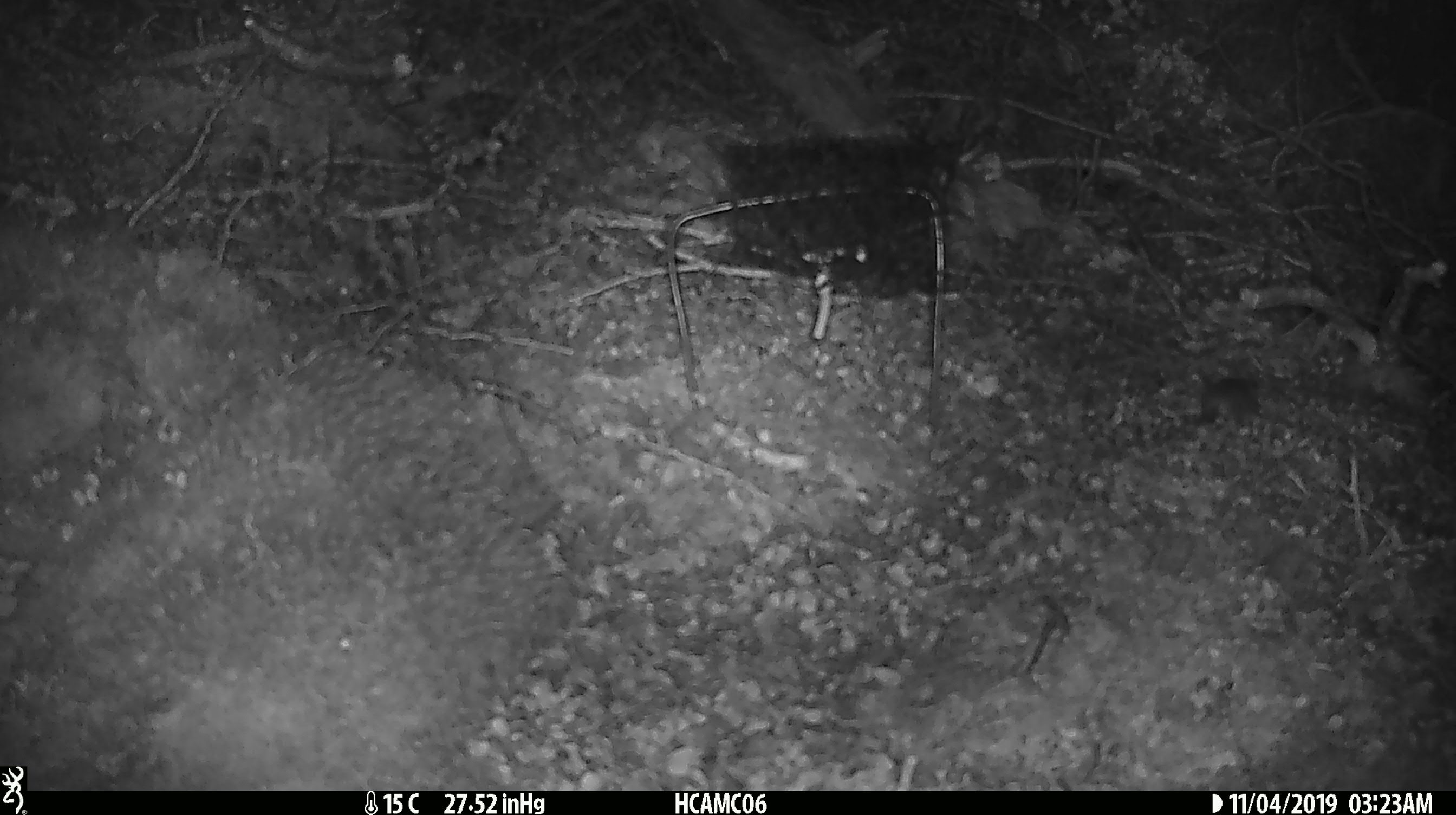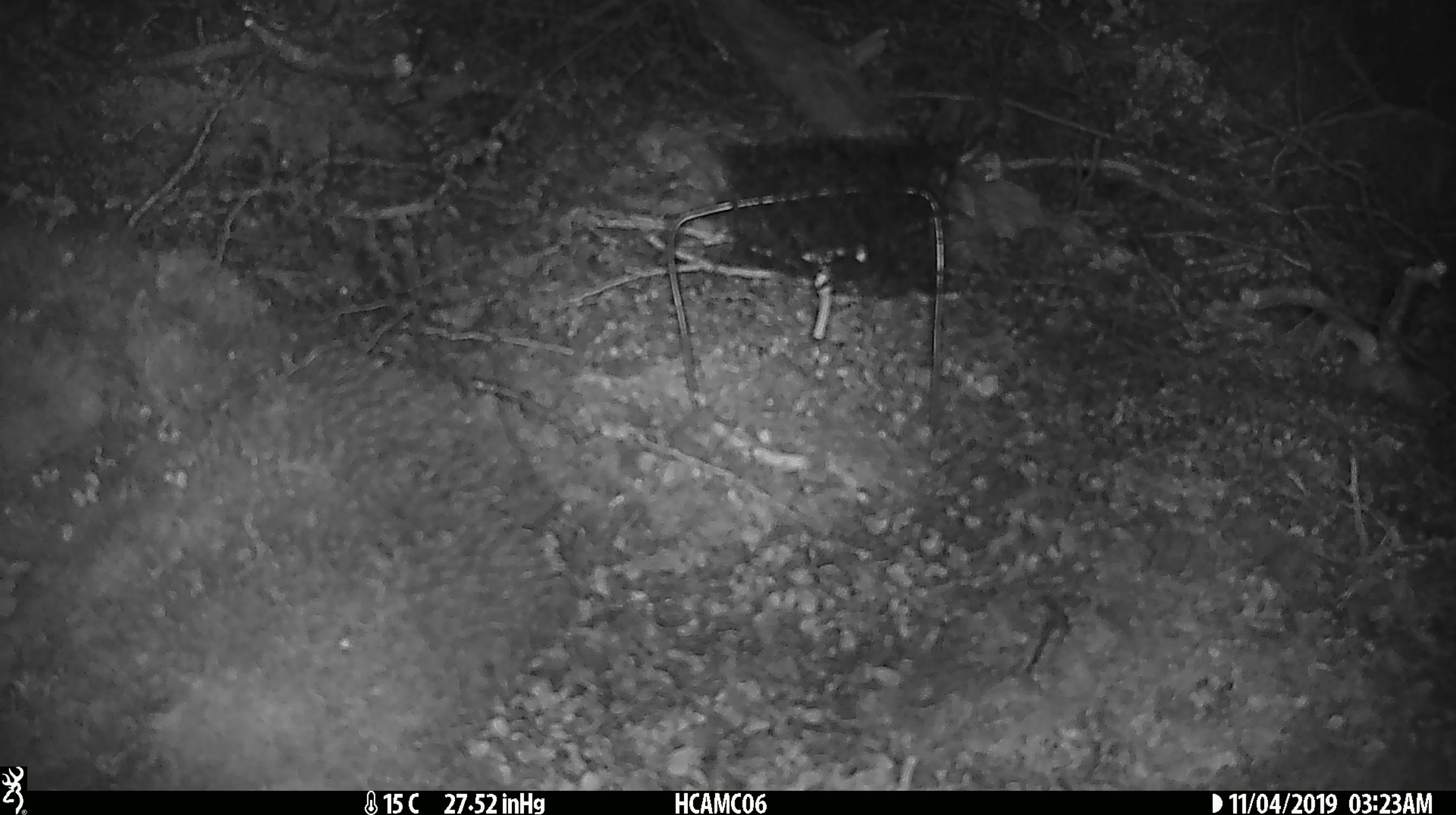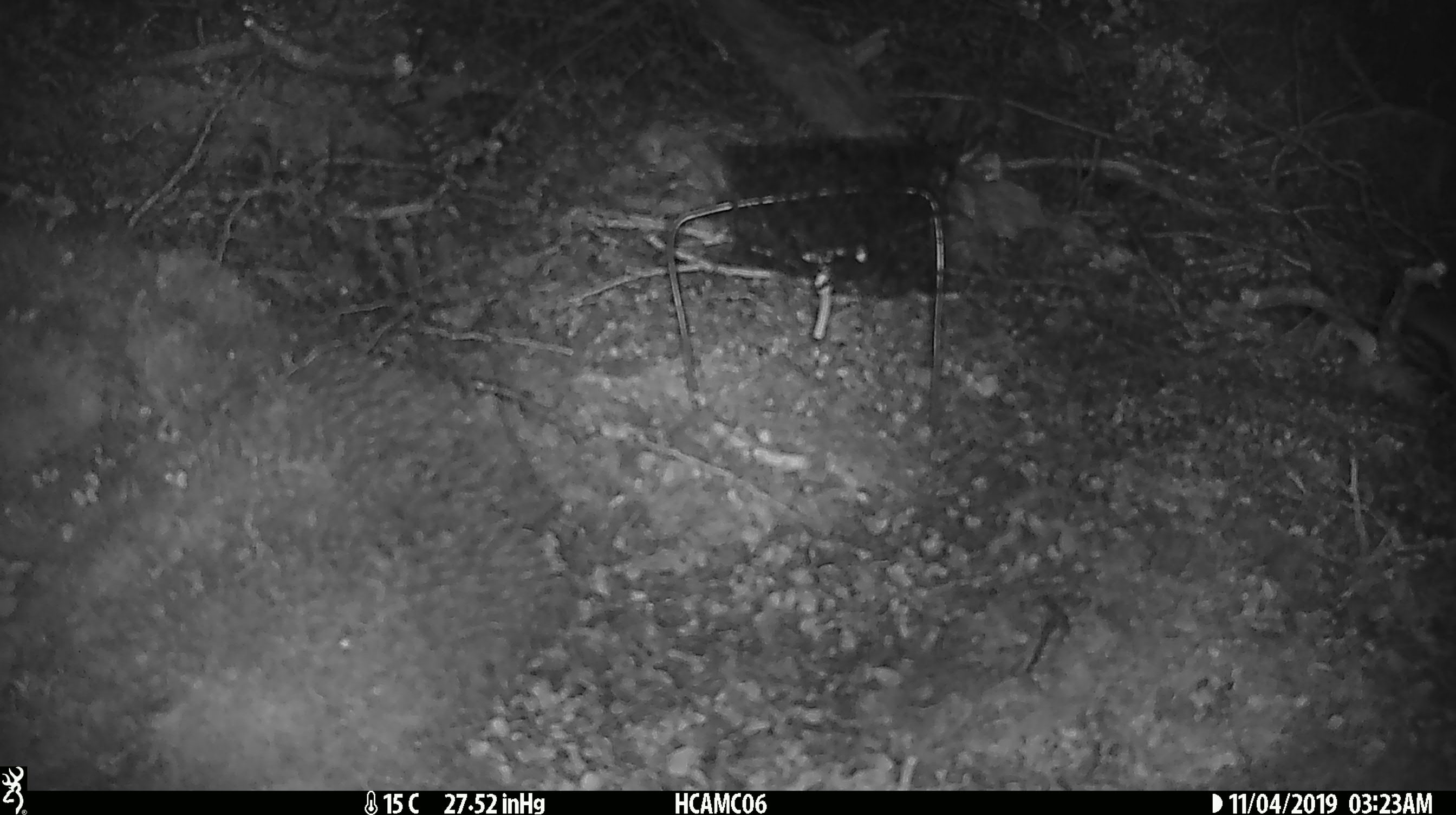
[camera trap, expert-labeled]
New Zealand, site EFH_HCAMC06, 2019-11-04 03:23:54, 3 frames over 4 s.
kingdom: Animalia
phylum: Chordata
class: Mammalia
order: Rodentia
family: Muridae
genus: Mus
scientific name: Mus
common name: mouse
Mouse (Mus).